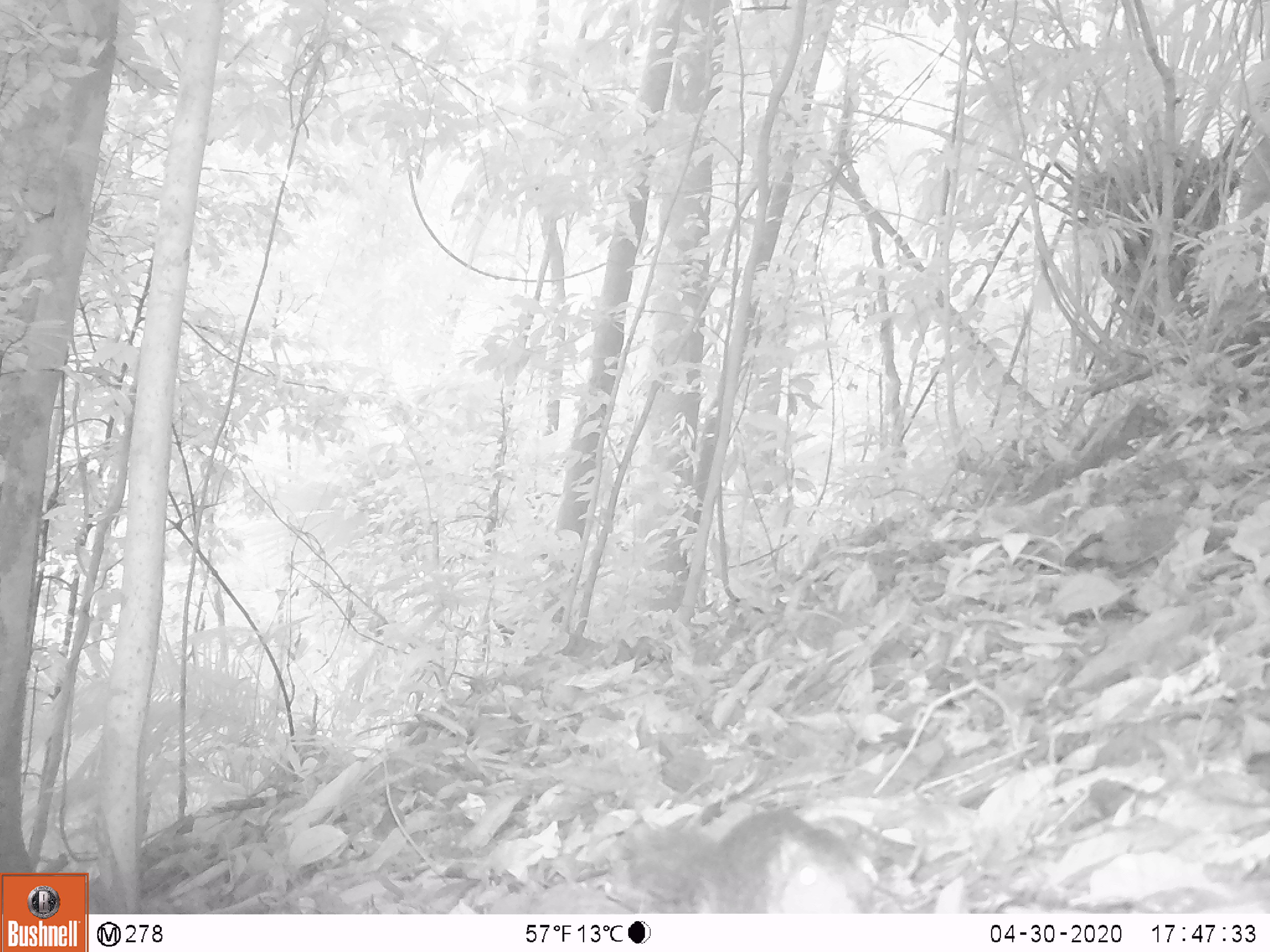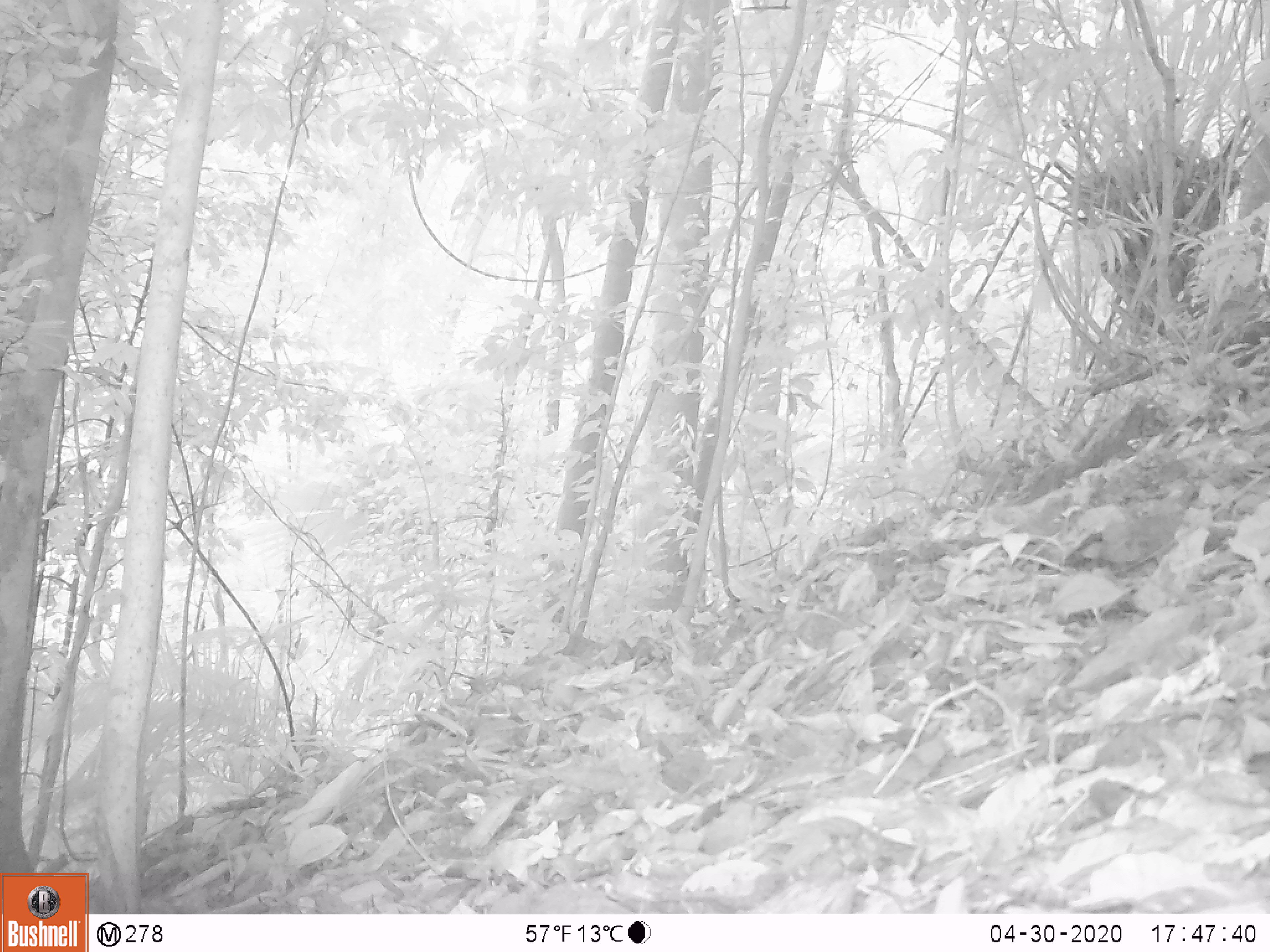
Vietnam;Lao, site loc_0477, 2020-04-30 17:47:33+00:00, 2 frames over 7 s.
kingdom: Animalia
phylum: Chordata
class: Mammalia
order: Rodentia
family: Sciuridae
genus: Dremomys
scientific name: Dremomys rufigenis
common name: red-cheeked squirrel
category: red cheeked squirrel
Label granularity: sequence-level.